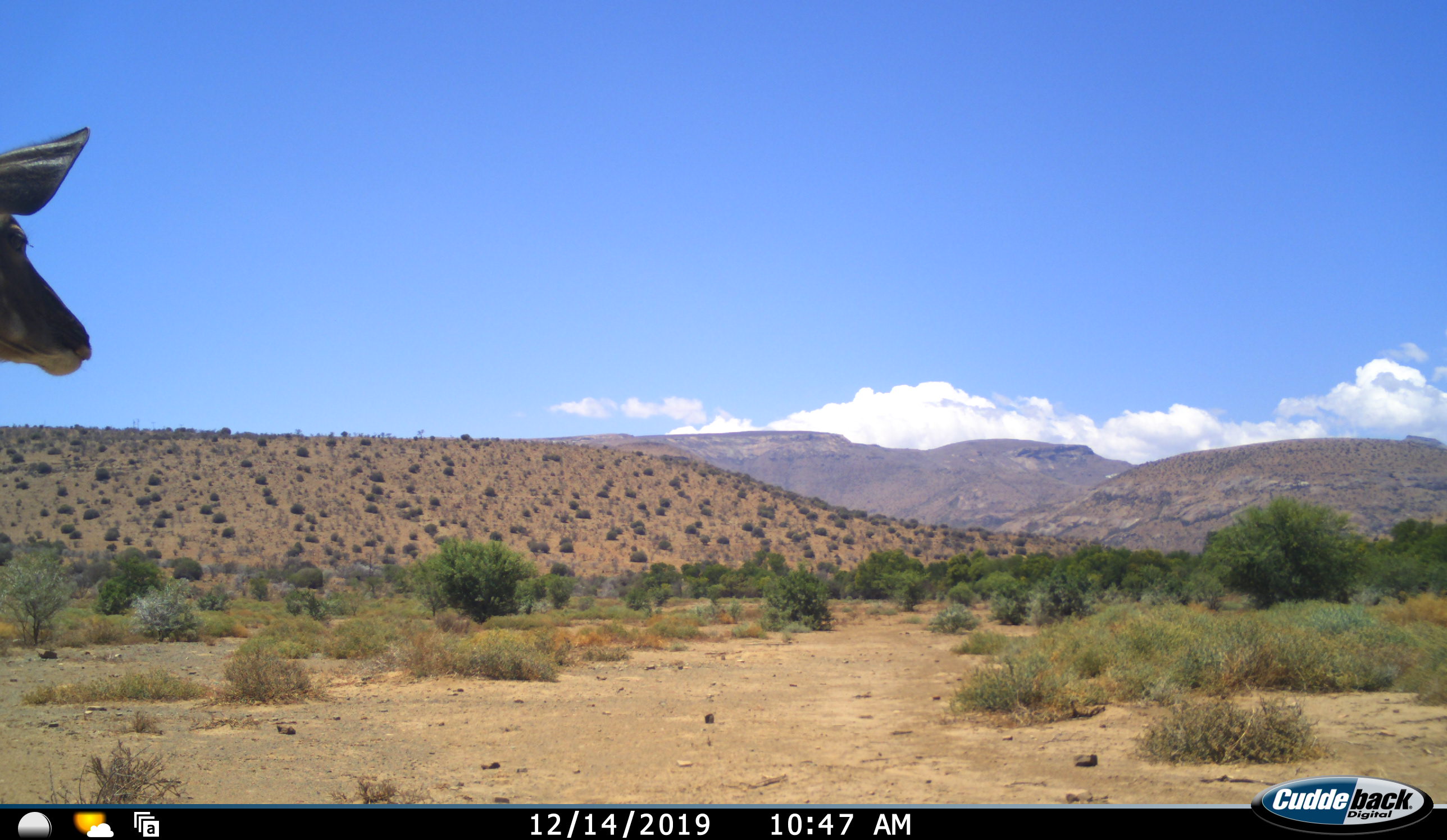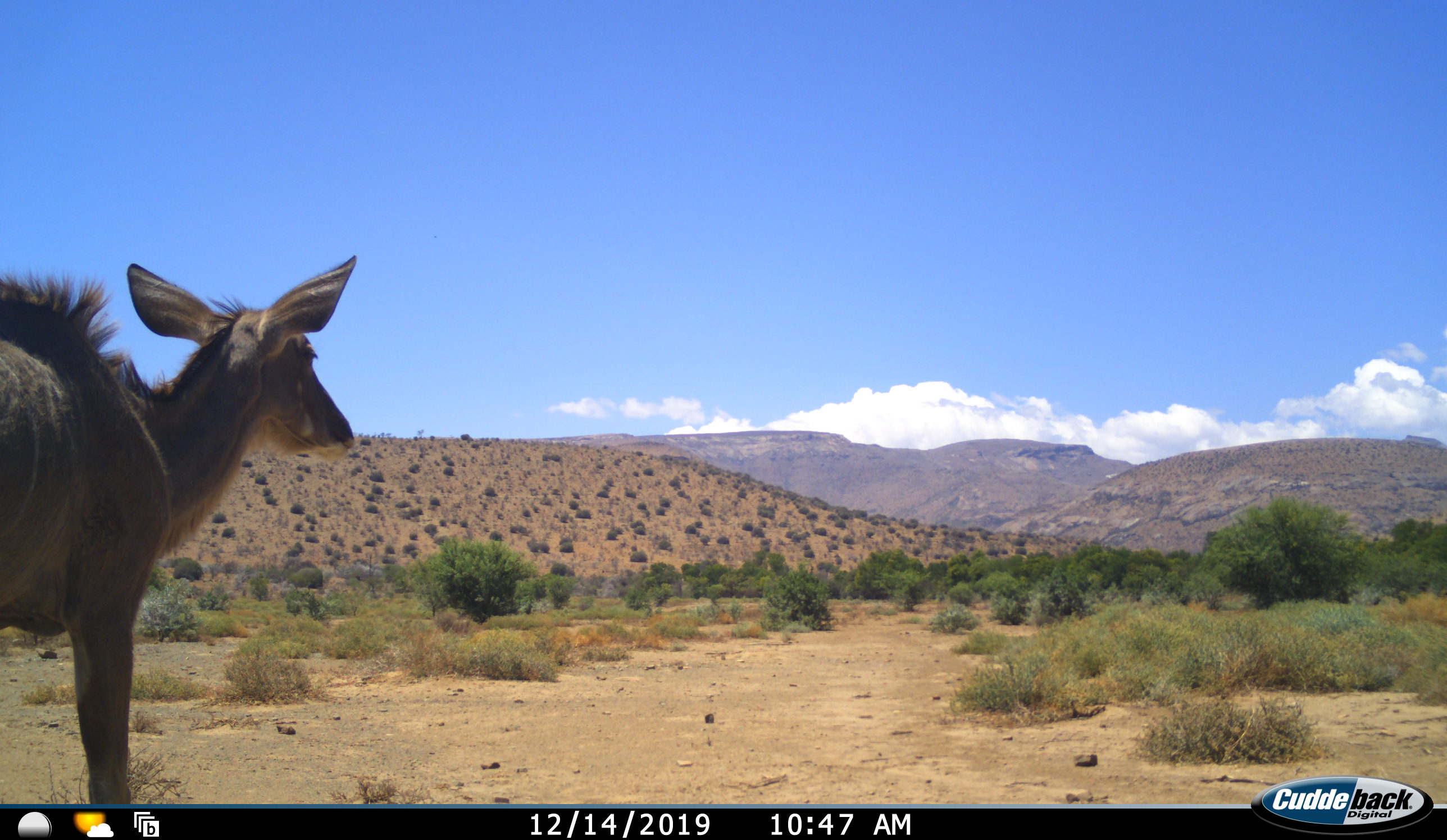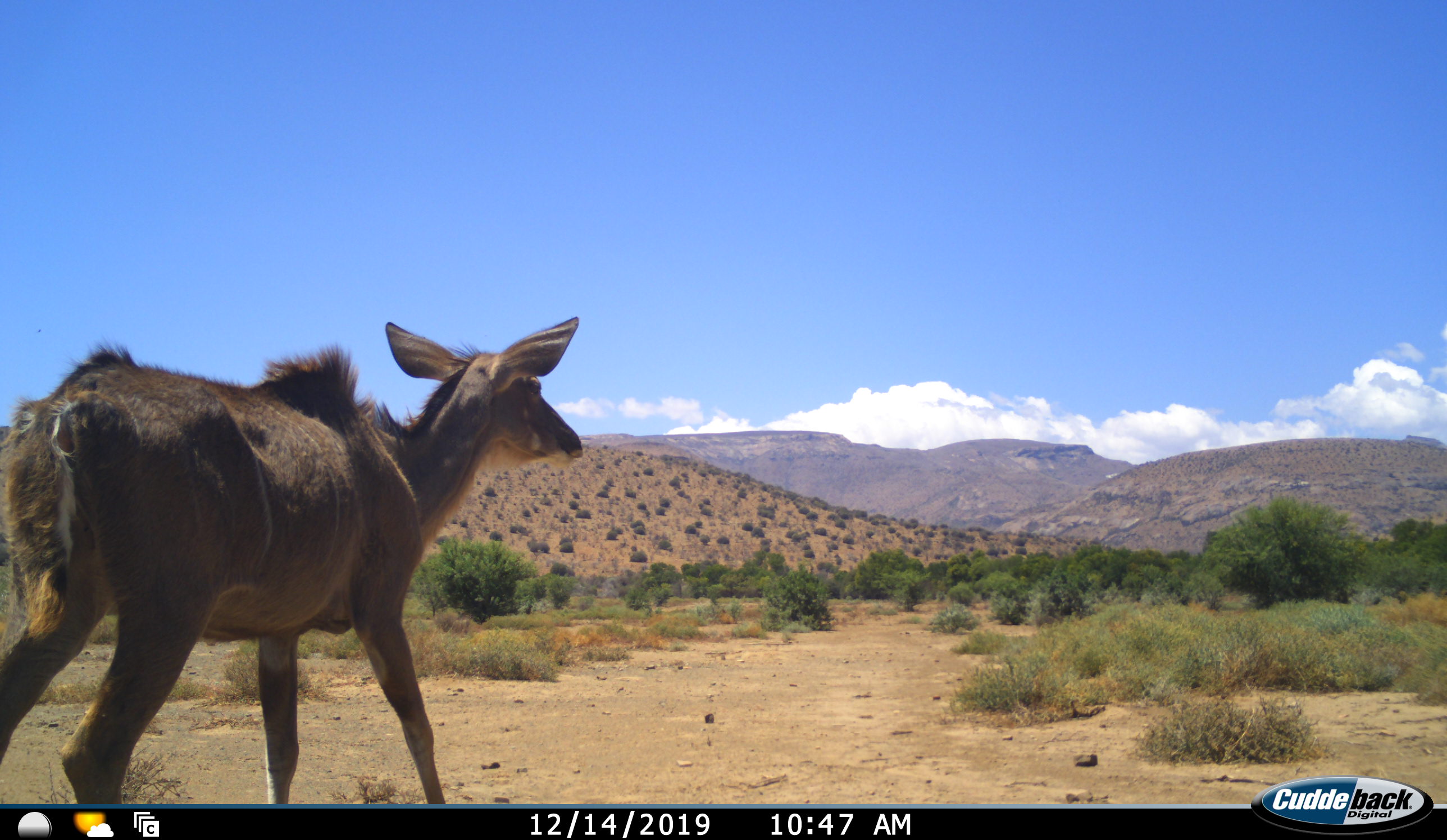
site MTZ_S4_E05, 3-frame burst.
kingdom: Animalia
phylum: Chordata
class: Mammalia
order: Artiodactyla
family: Bovidae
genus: Tragelaphus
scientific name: Tragelaphus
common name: kudu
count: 1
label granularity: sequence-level